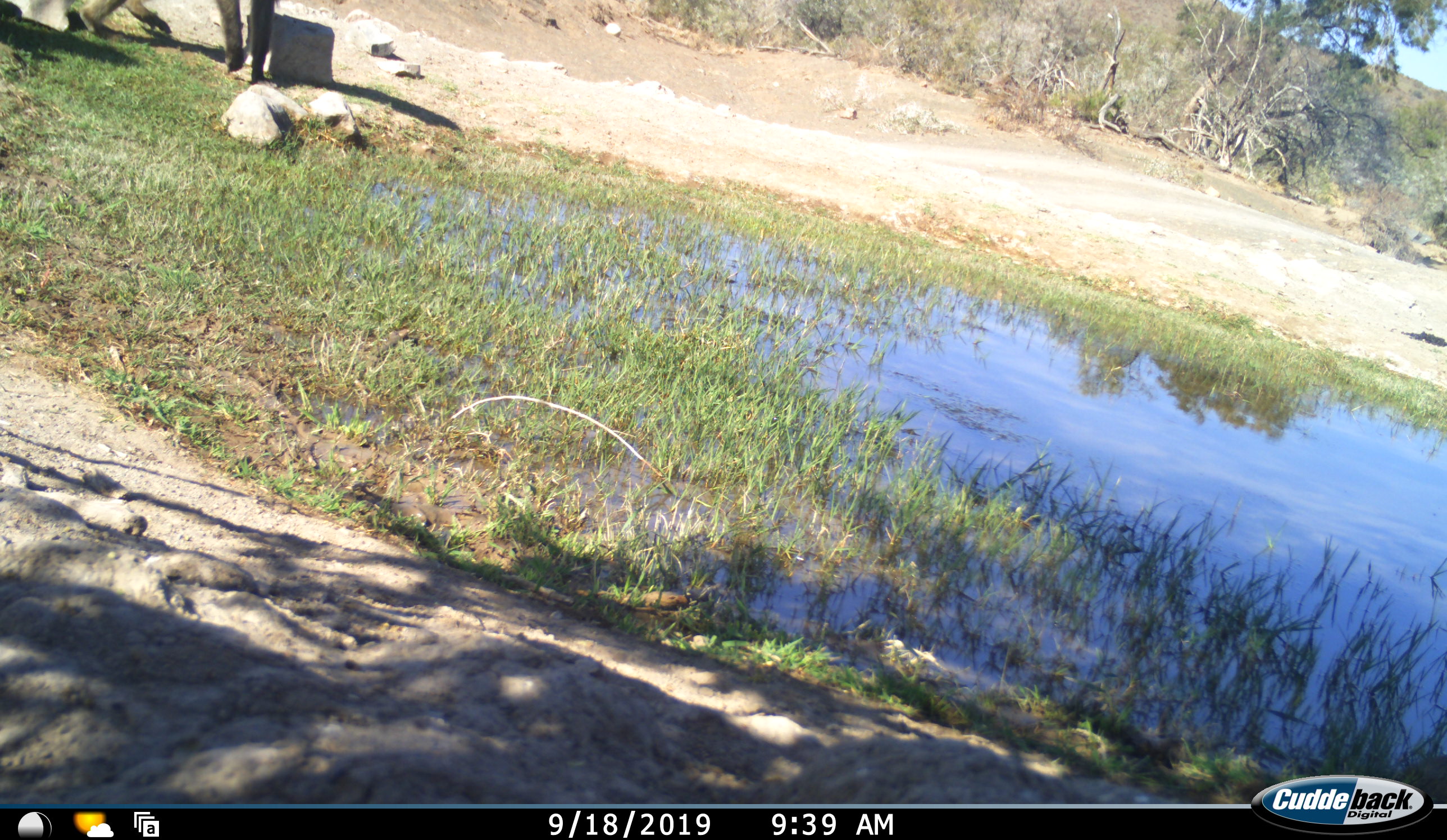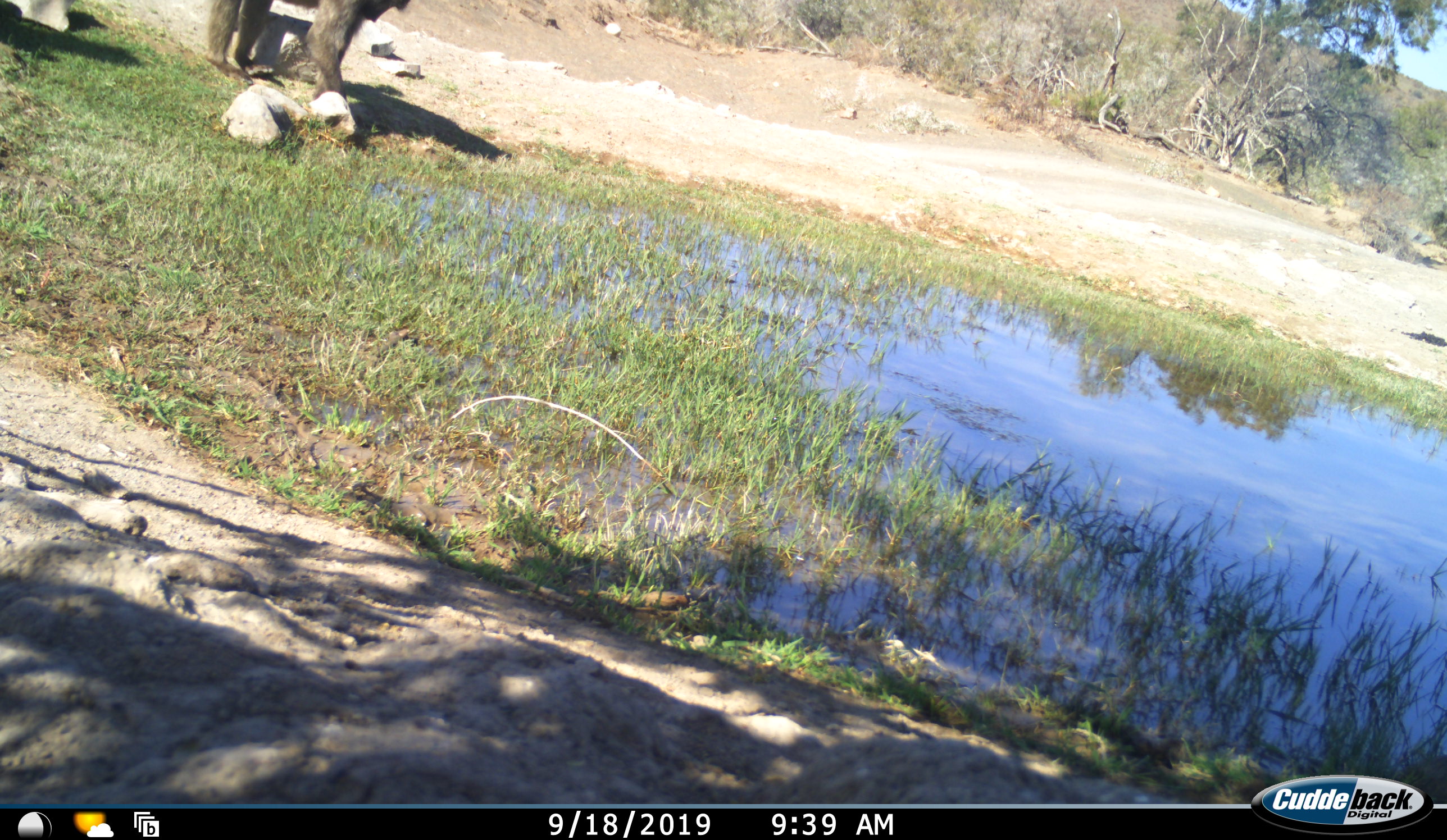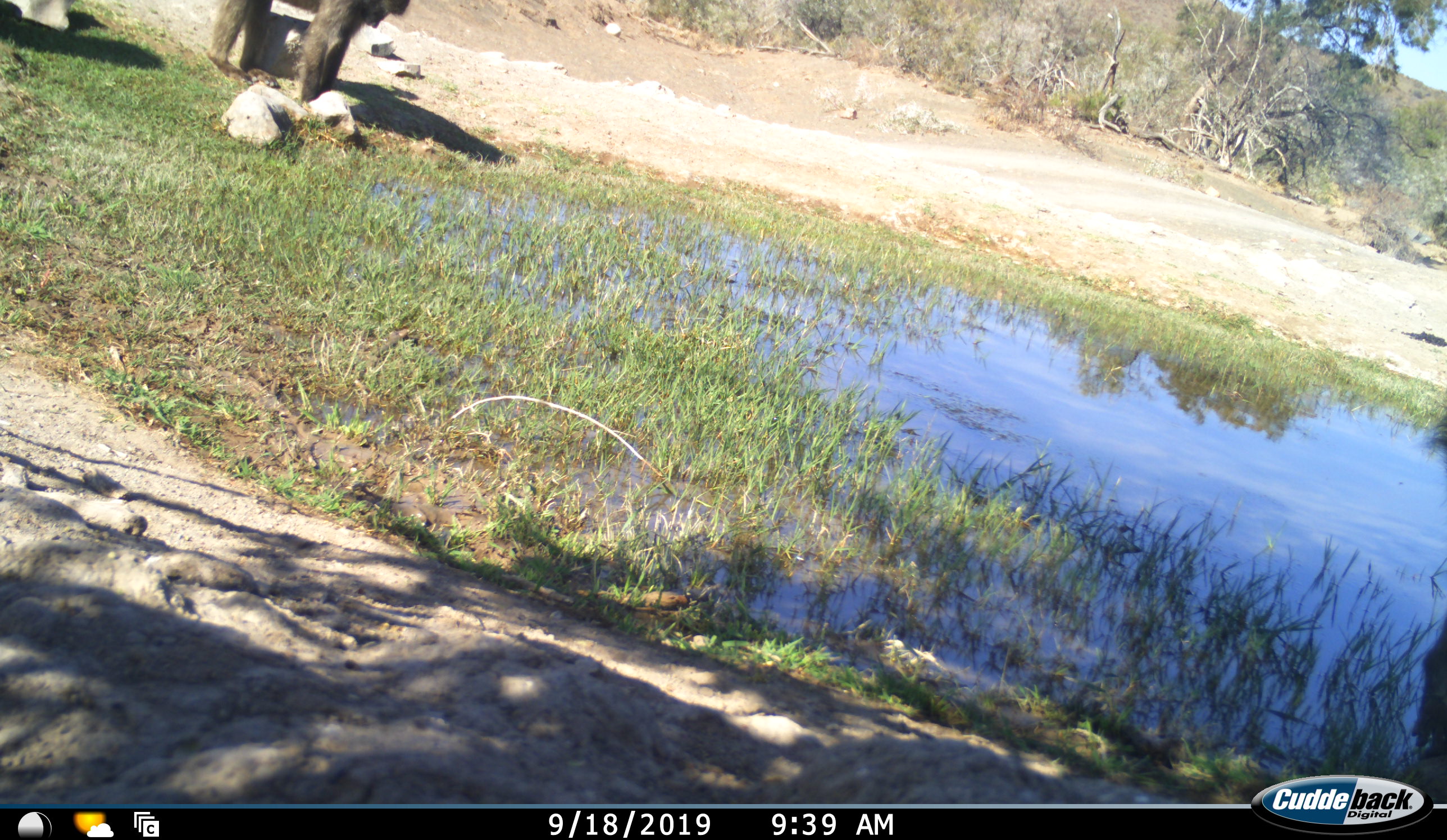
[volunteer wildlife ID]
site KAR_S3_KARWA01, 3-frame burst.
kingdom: Animalia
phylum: Chordata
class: Mammalia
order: Primates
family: Cercopithecidae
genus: Papio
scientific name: Papio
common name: baboon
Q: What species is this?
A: Baboon (Papio).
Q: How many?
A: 2.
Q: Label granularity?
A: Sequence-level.